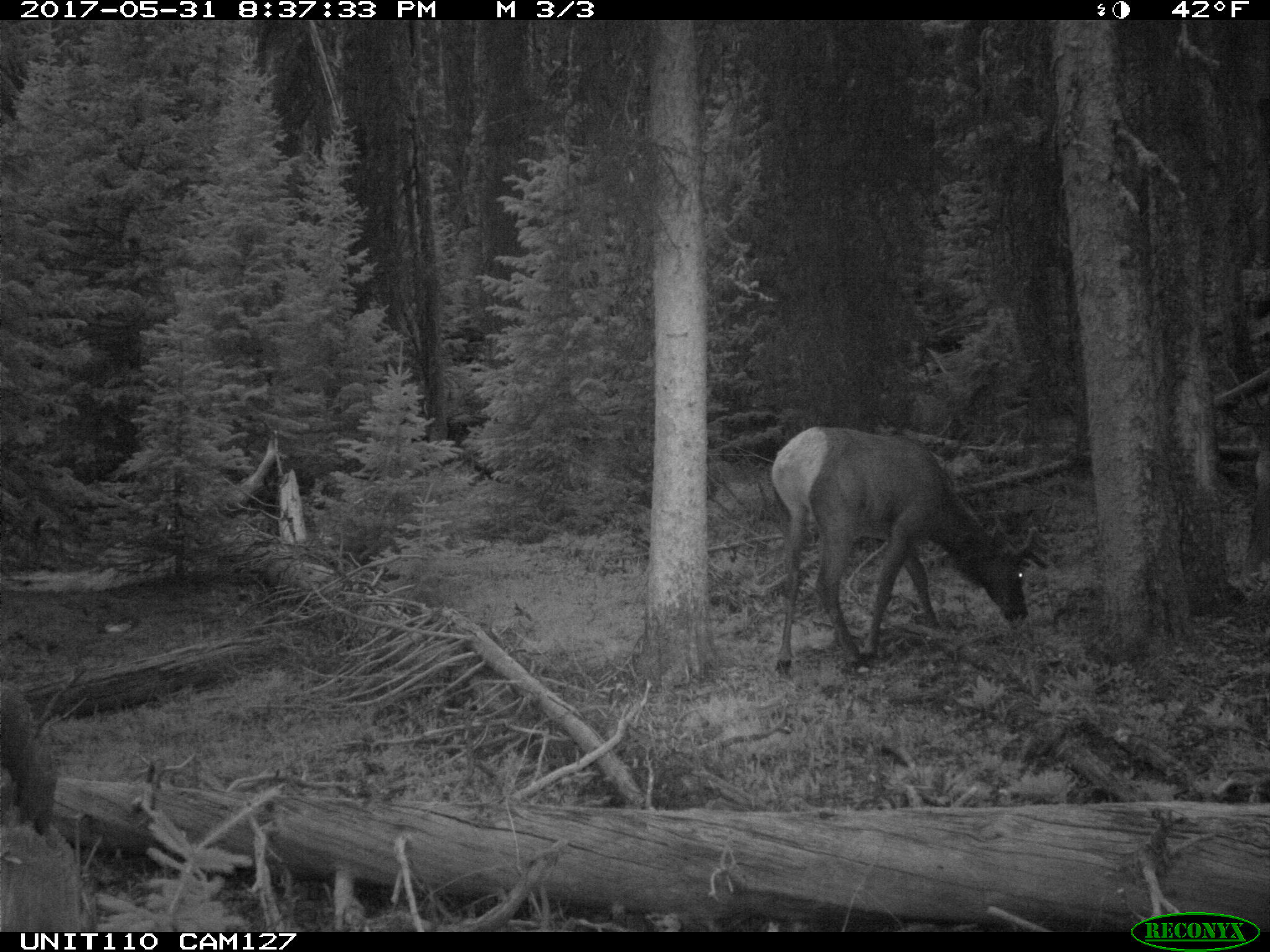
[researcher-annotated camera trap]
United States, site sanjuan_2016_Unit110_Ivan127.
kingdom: Animalia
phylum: Chordata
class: Mammalia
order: Artiodactyla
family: Cervidae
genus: Cervus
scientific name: Cervus elaphus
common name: red deer